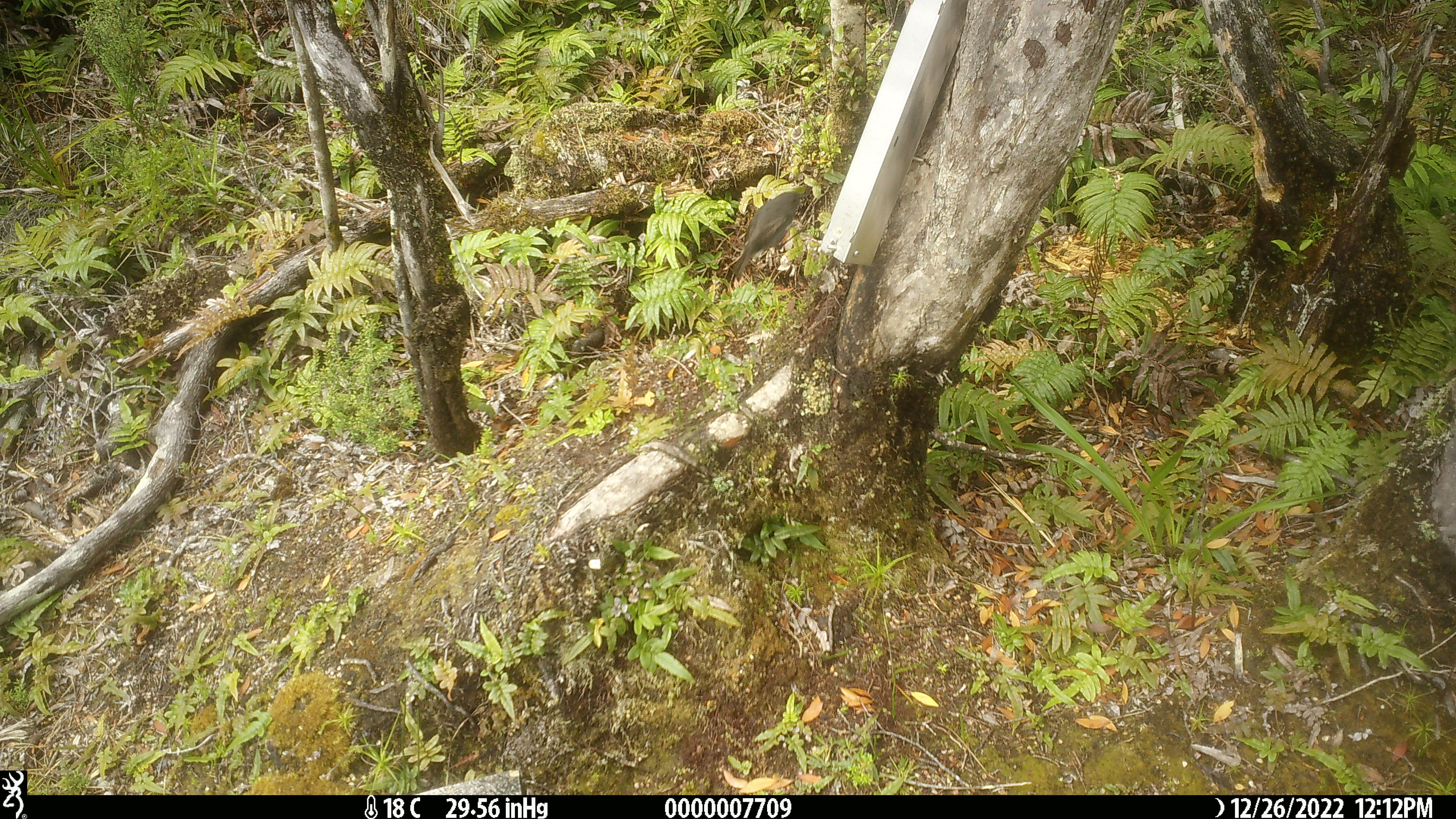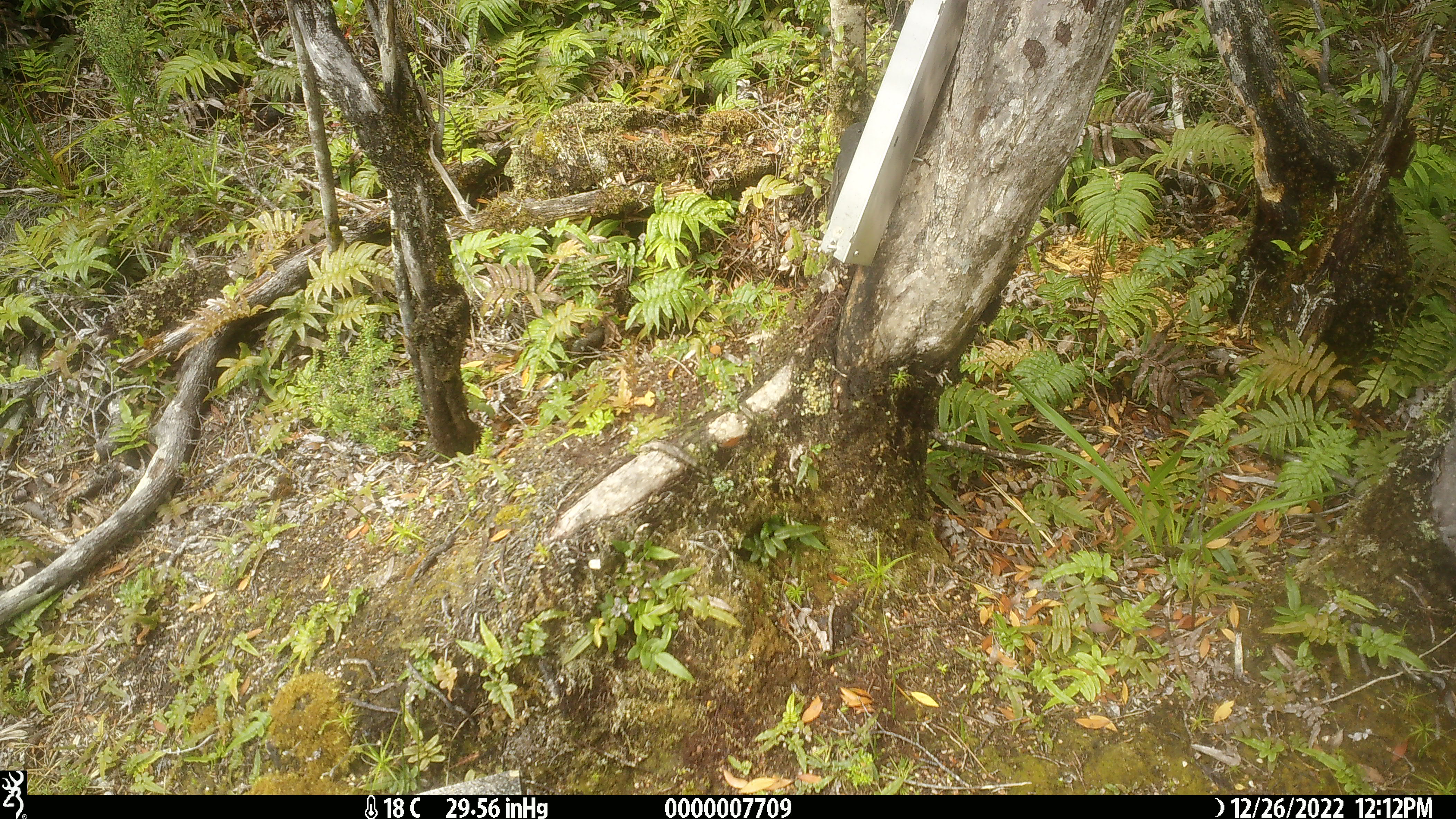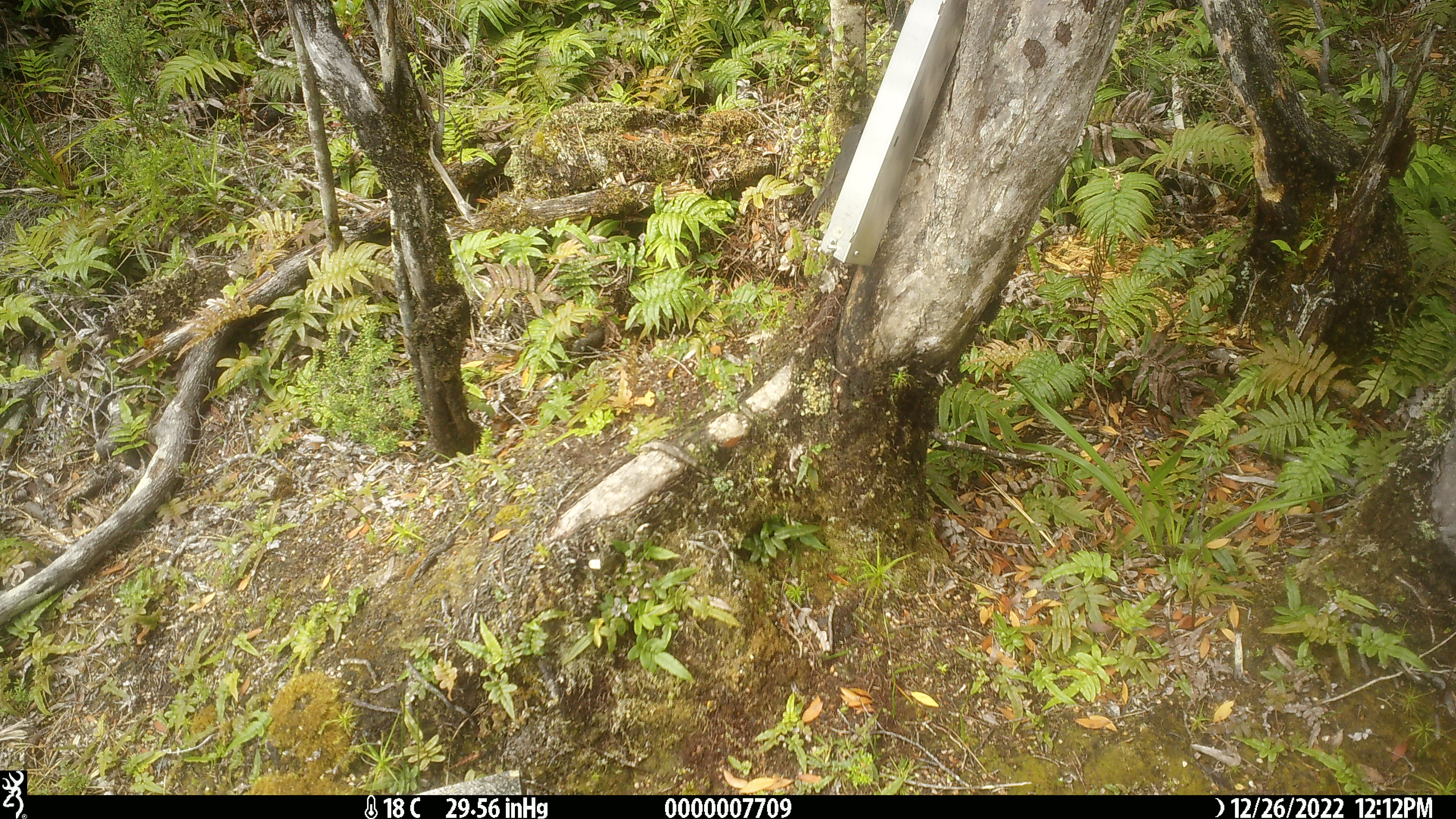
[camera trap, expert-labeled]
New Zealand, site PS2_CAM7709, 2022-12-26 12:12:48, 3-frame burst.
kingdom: Animalia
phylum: Chordata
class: Aves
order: Passeriformes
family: Petroicidae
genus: Petroica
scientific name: Petroica australis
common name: new zealand robin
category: robin